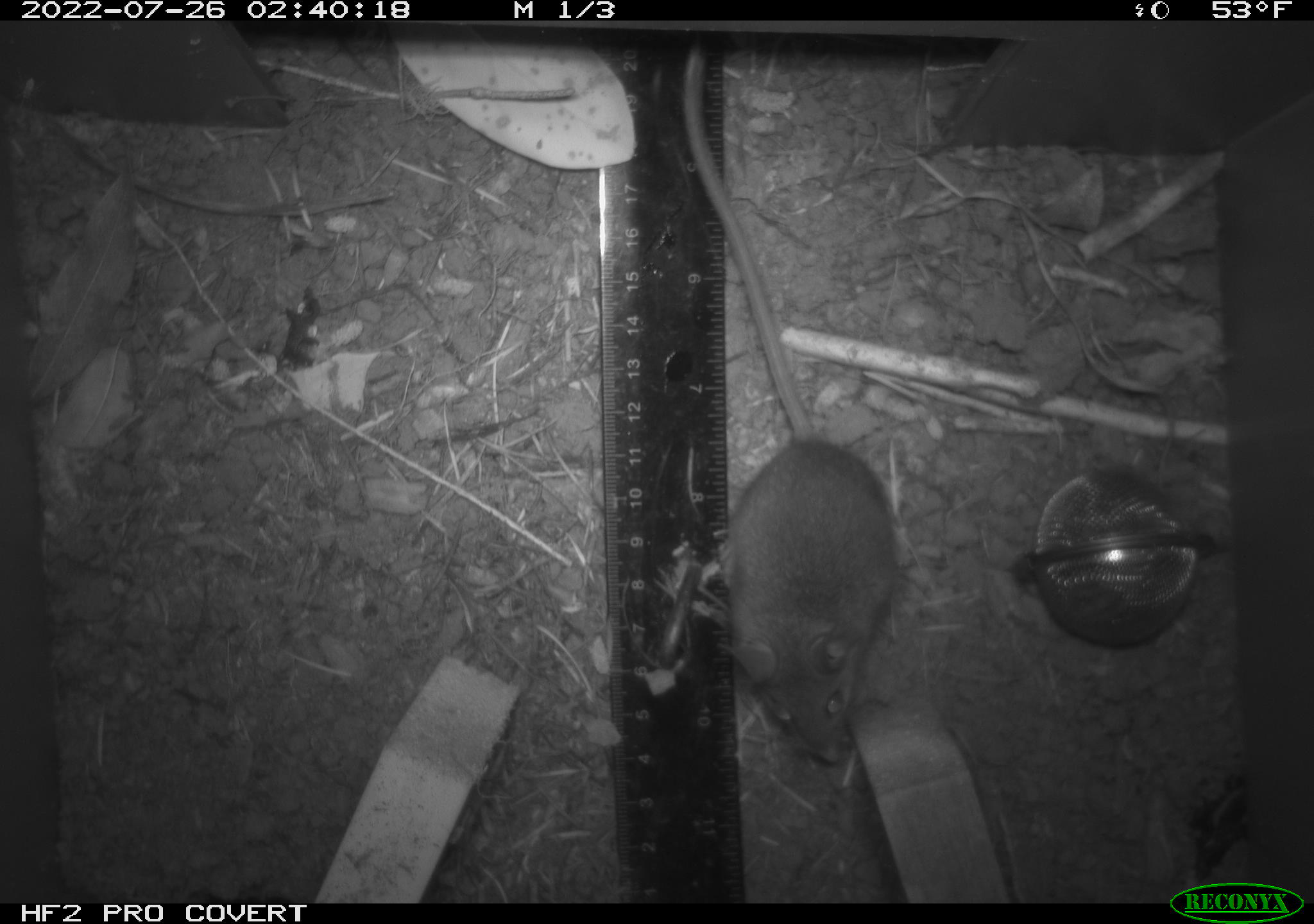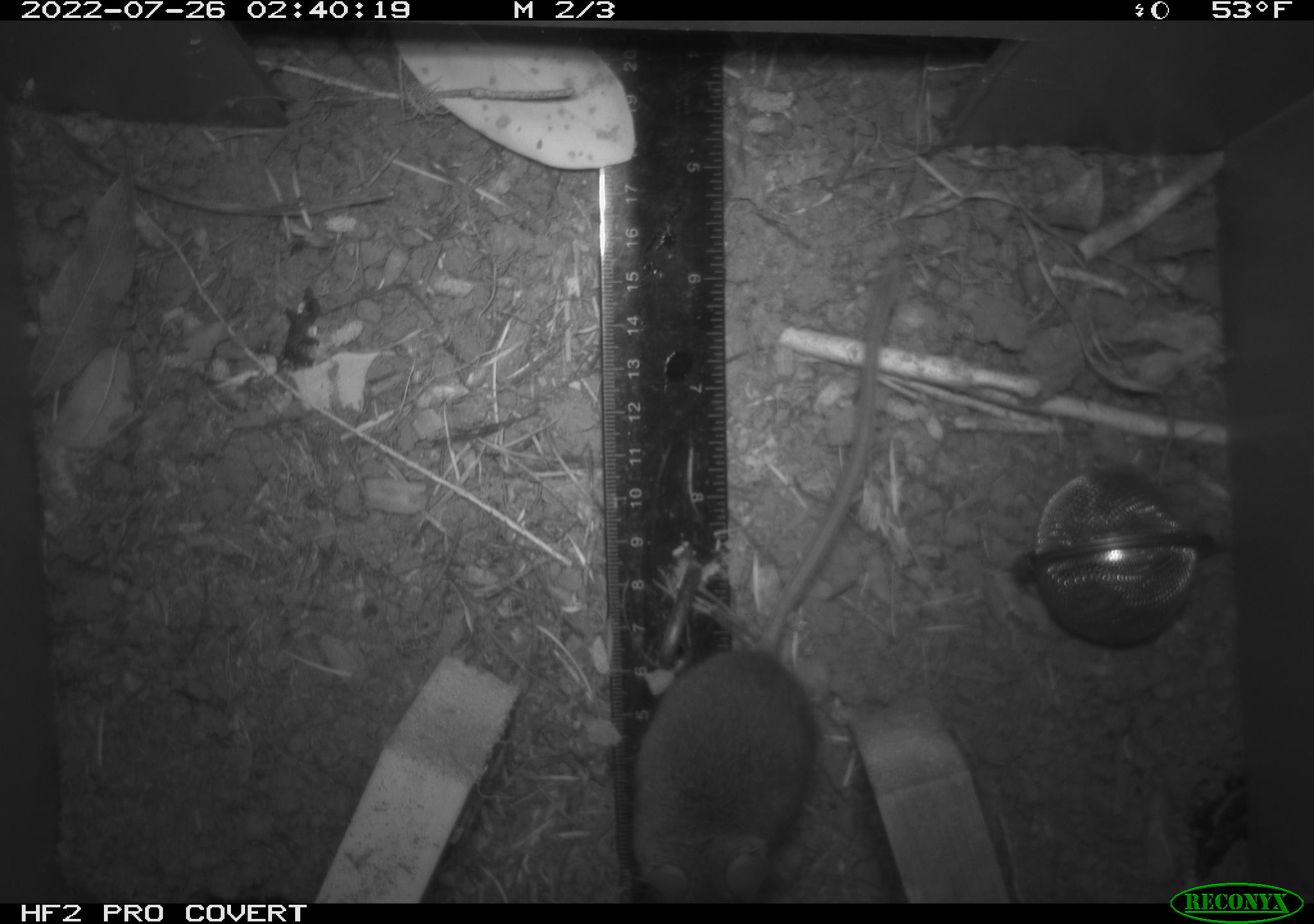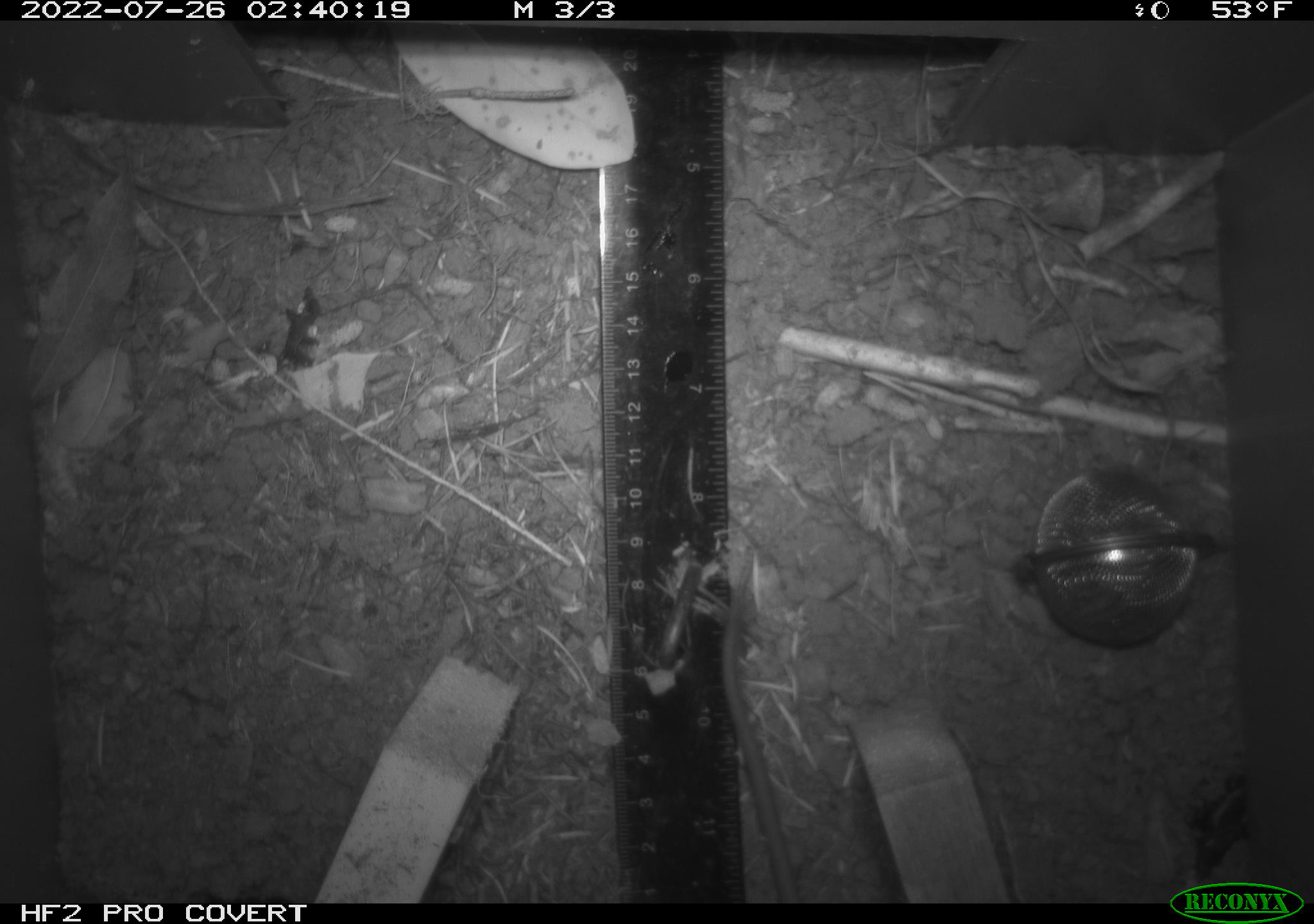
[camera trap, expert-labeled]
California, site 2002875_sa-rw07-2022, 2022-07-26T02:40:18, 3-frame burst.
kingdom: Animalia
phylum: Chordata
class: Mammalia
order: Rodentia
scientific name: Rodentia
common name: mouse species